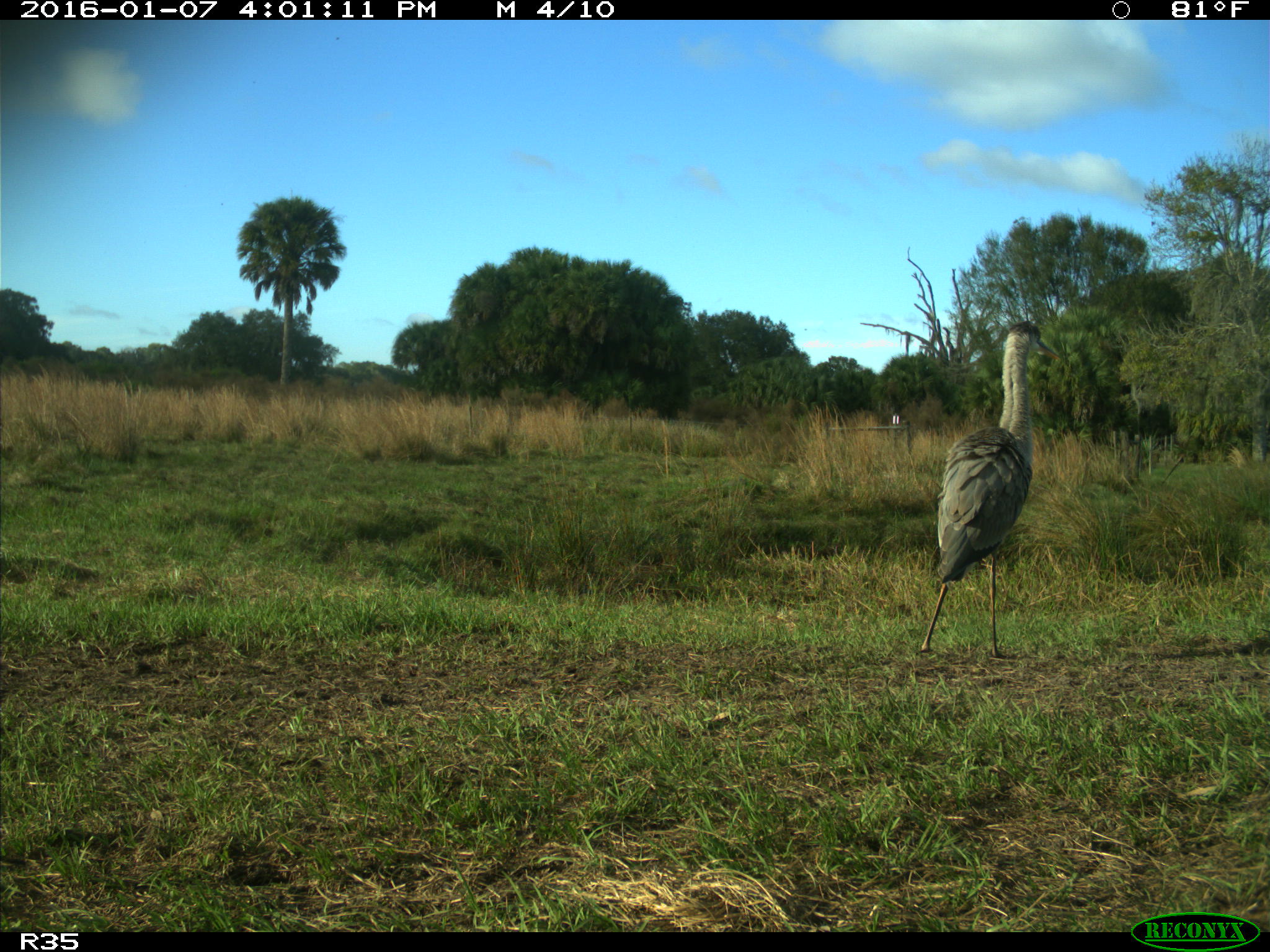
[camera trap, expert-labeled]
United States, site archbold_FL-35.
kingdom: Animalia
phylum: Chordata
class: Aves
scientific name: Aves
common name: birds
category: unidentified bird